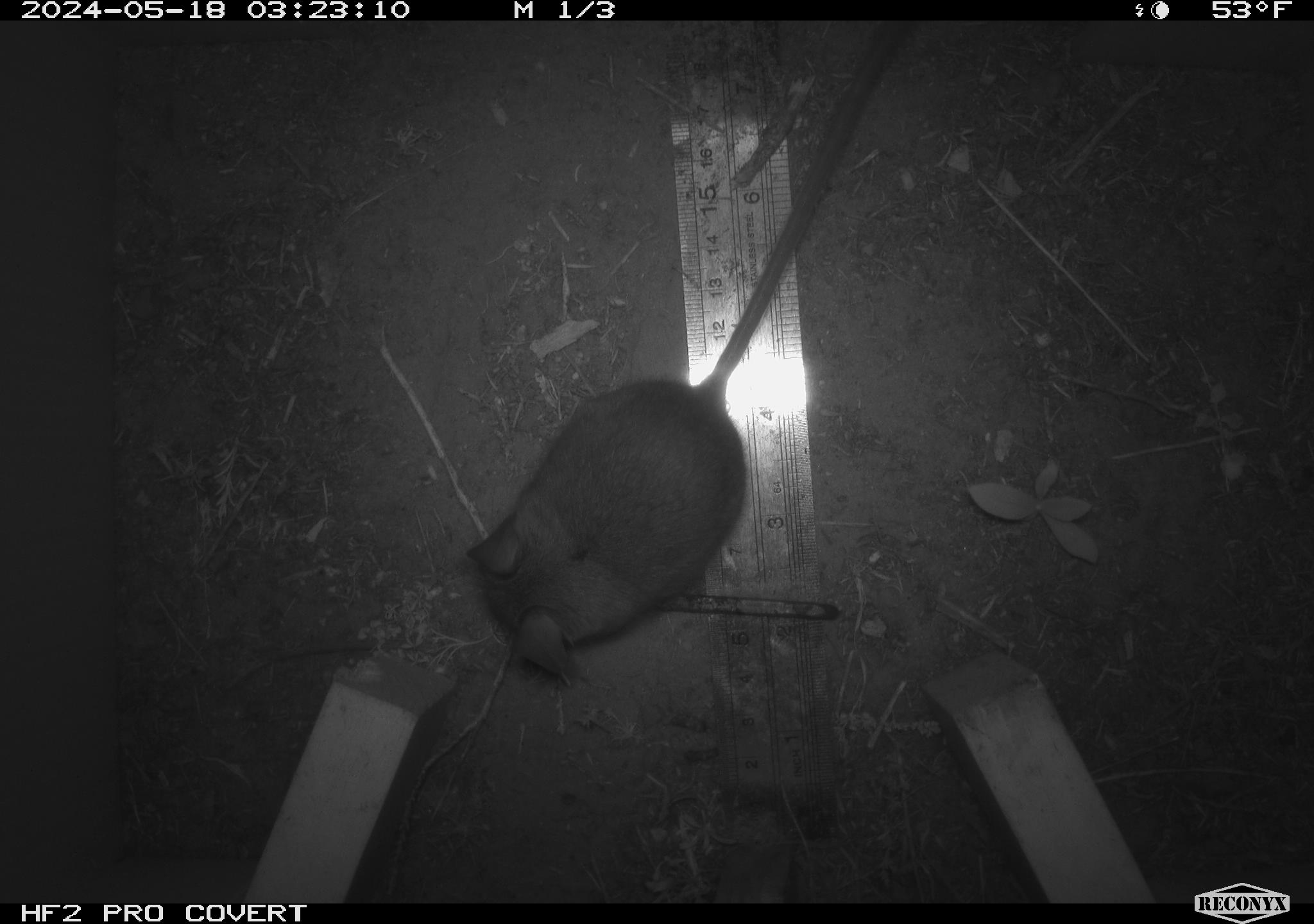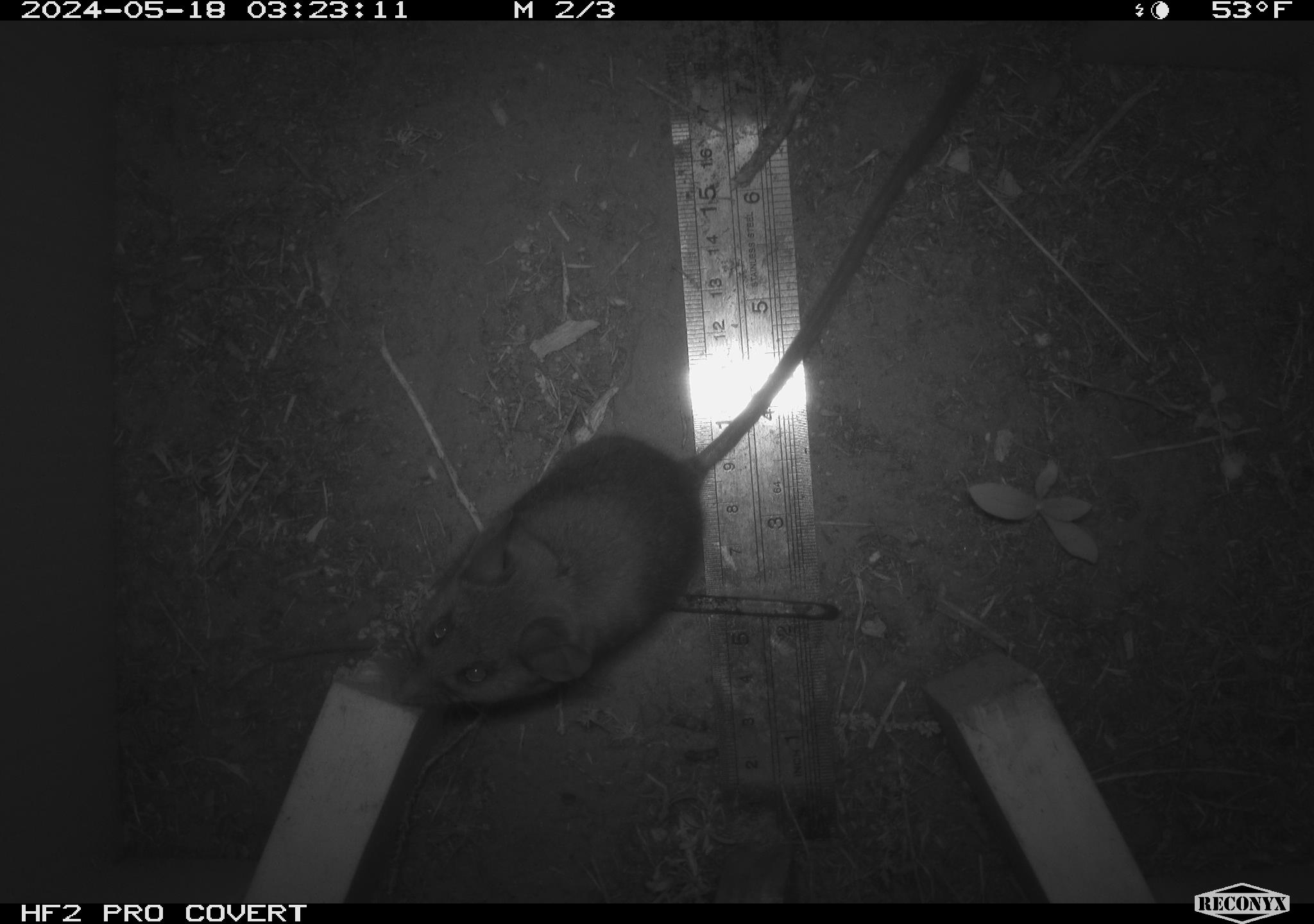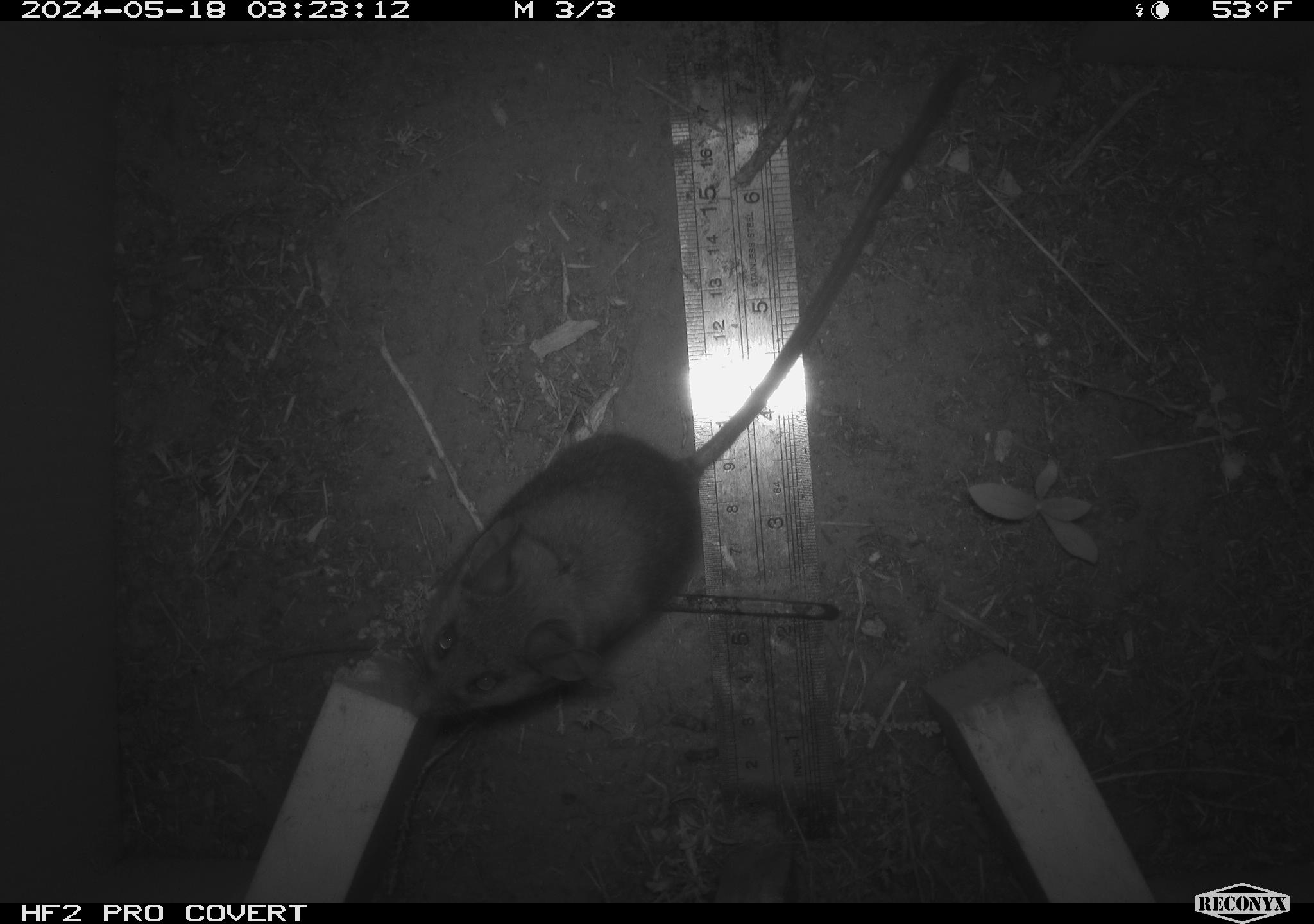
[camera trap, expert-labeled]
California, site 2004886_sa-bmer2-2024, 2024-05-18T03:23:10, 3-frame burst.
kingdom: Animalia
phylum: Chordata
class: Mammalia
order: Rodentia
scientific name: Rodentia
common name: mouse species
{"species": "mouse species (Rodentia)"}